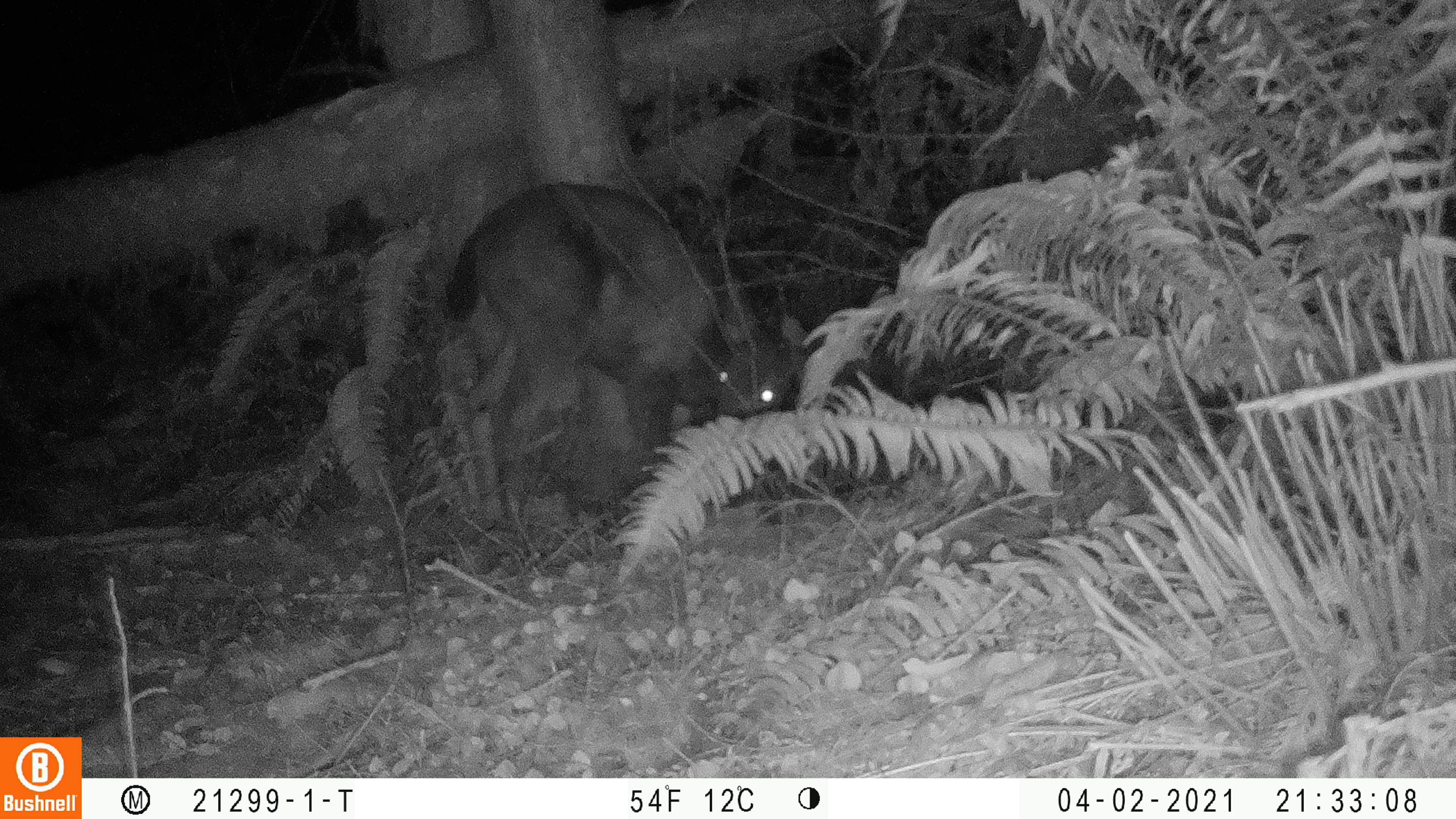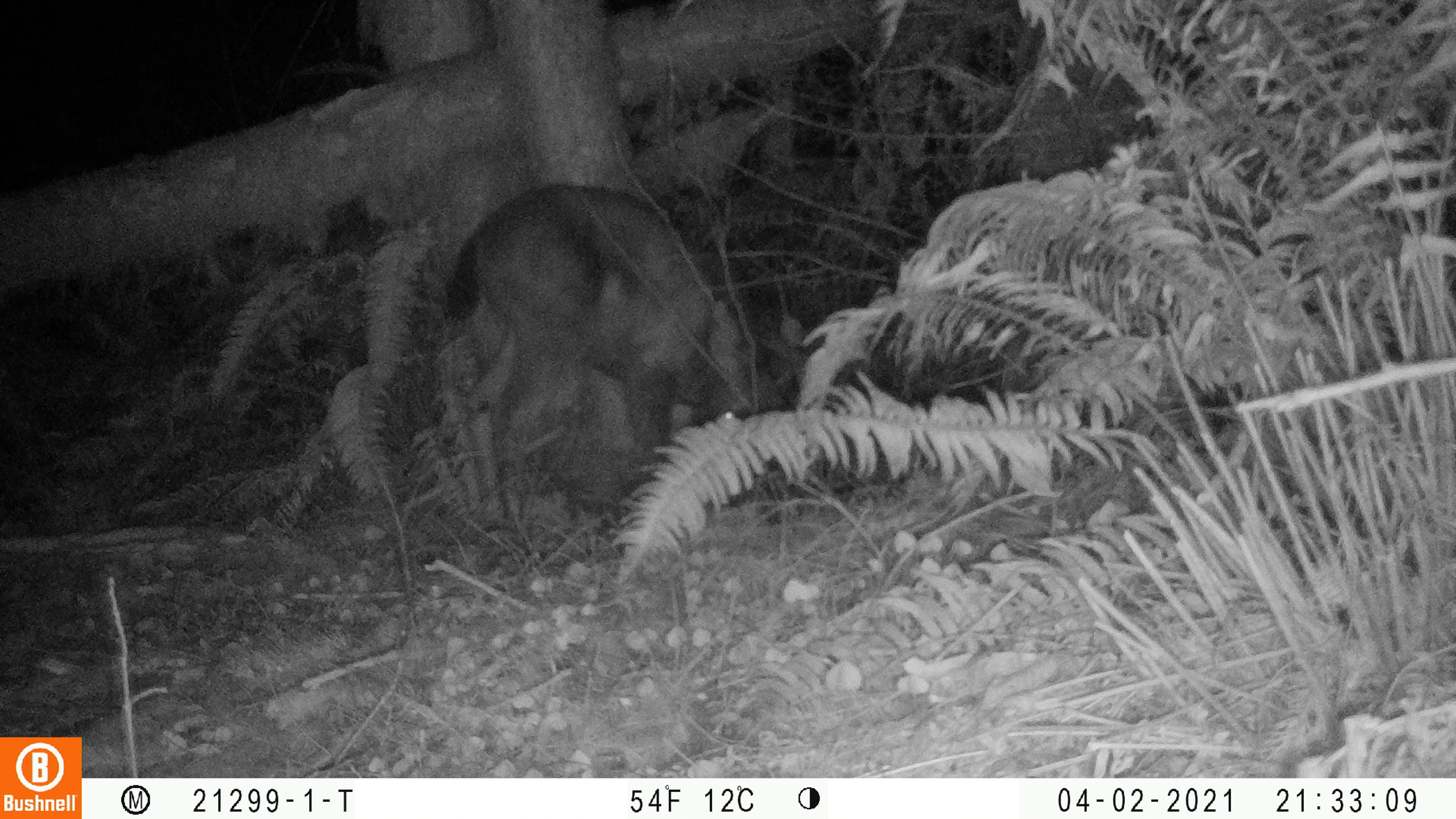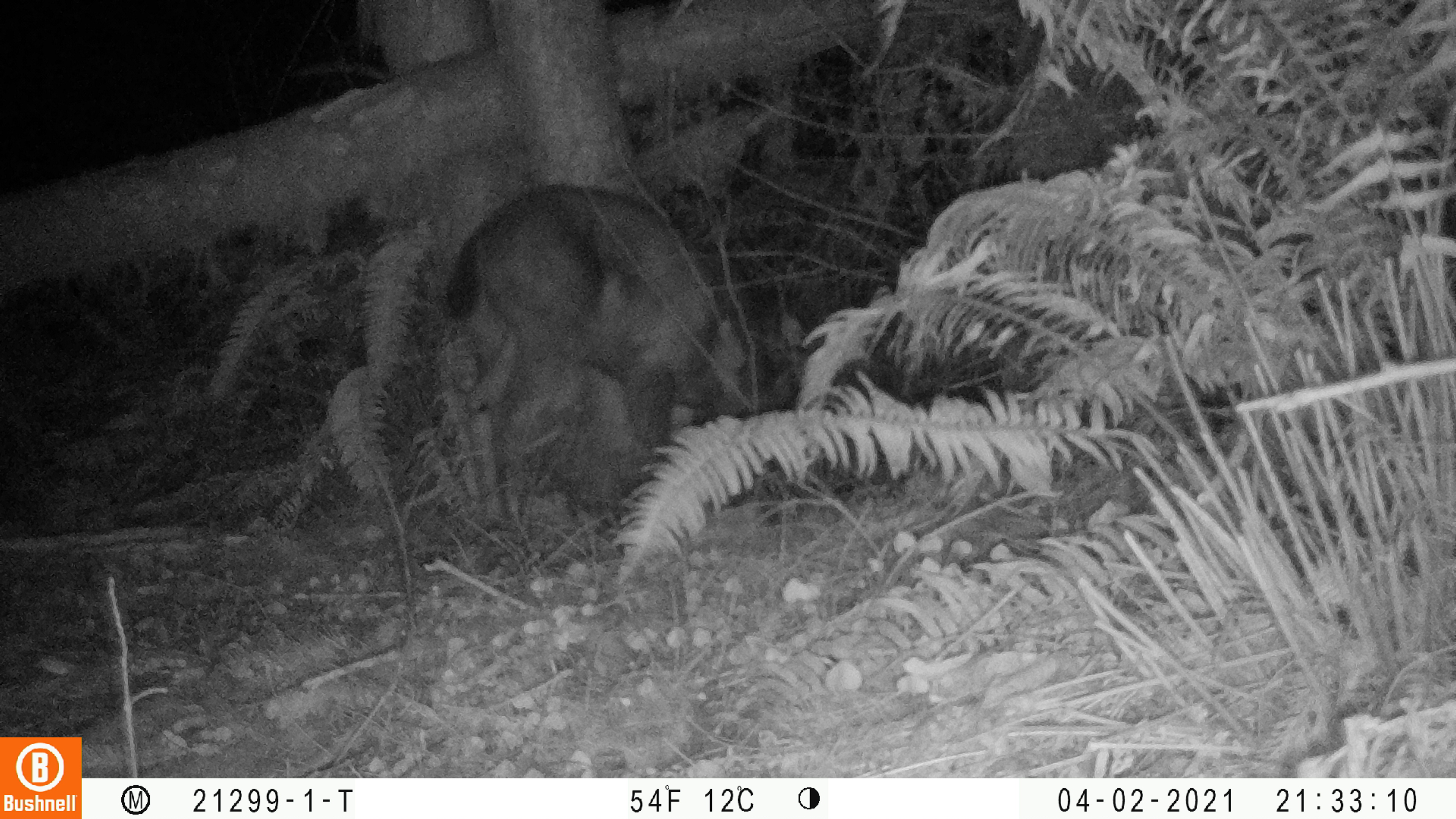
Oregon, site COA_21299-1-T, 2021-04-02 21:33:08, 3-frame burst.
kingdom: Animalia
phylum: Chordata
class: Mammalia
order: Artiodactyla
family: Cervidae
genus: Odocoileus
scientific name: Odocoileus hemionus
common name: black-tailed deer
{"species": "black-tailed deer (Odocoileus hemionus)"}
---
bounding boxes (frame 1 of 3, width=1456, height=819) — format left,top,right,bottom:
black-tailed deer: 454,174,825,536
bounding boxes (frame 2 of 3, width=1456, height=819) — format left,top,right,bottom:
black-tailed deer: 438,174,820,517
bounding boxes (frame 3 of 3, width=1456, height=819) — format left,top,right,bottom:
black-tailed deer: 445,181,822,519